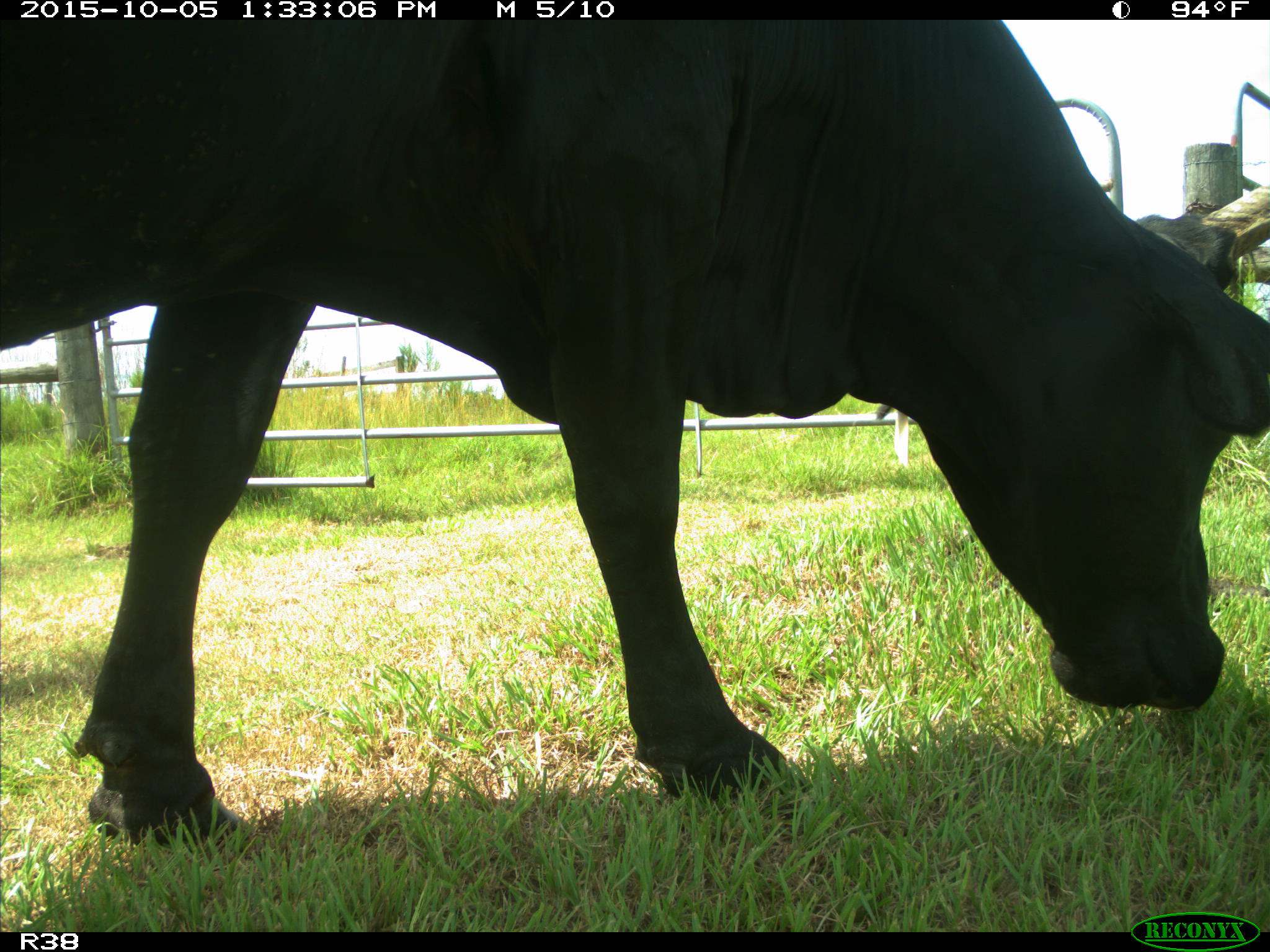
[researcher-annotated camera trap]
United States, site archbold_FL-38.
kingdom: Animalia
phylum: Chordata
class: Mammalia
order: Artiodactyla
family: Bovidae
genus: Bos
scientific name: Bos taurus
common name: domestic cow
Bos taurus (domestic cow).